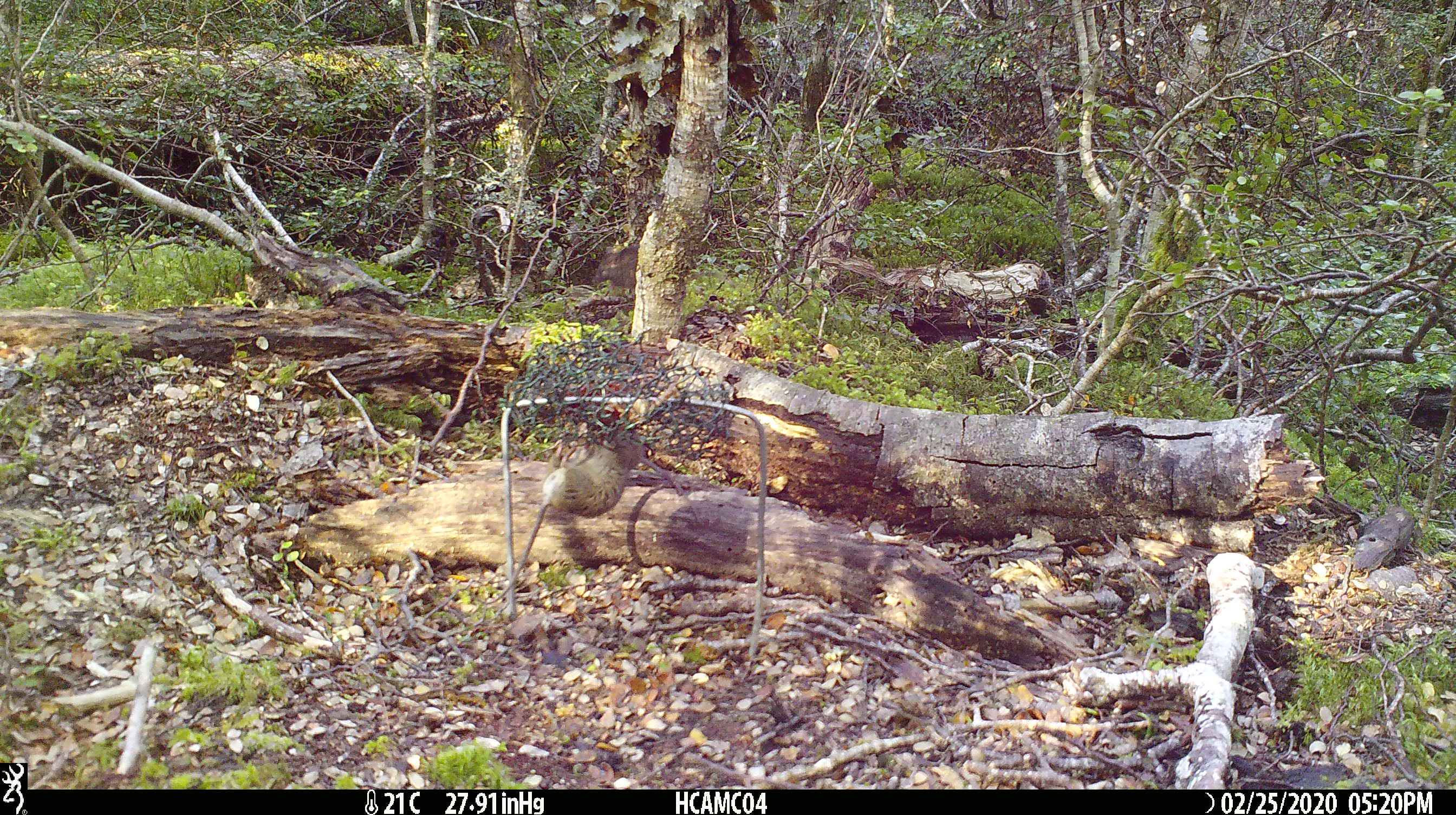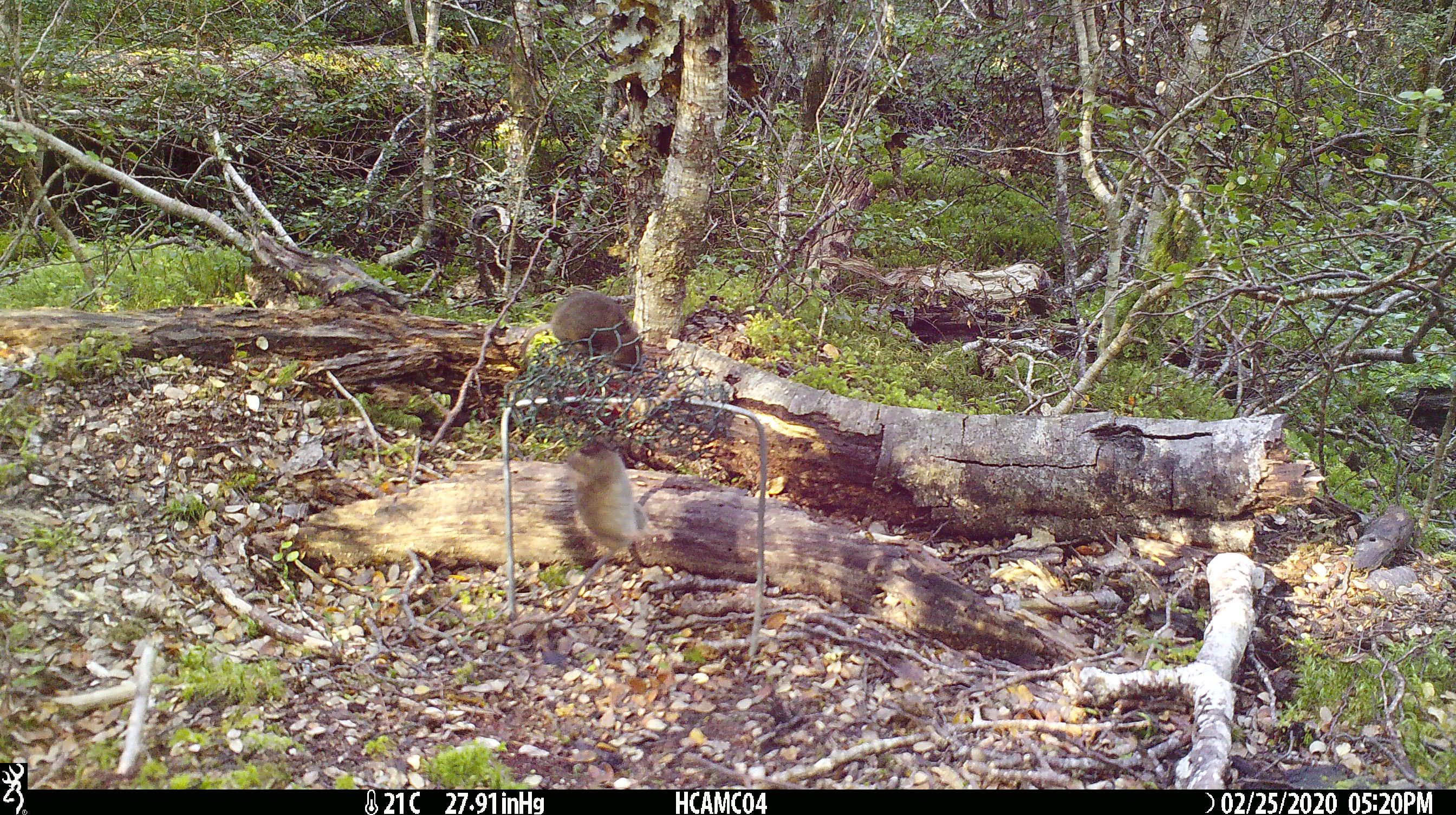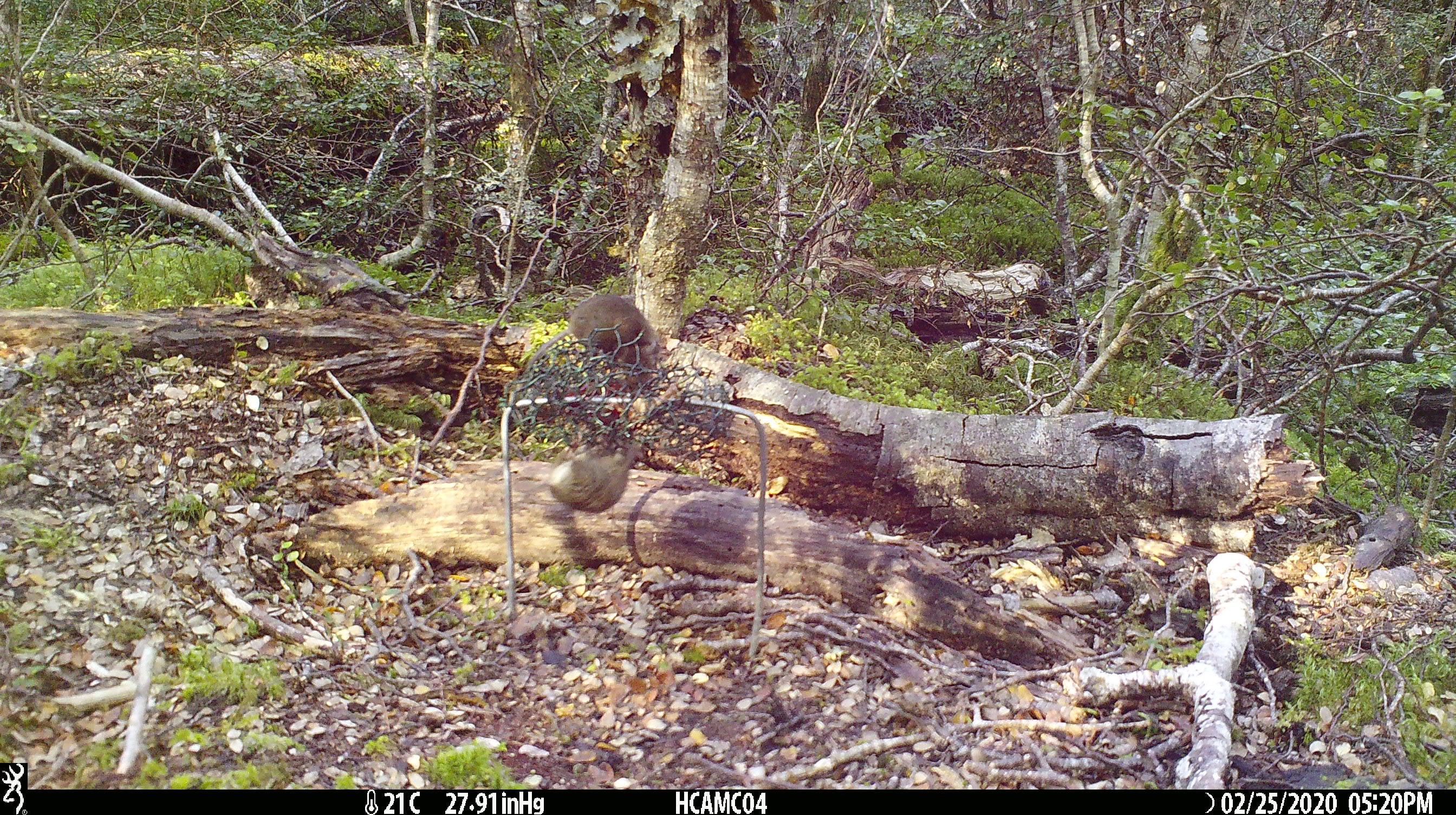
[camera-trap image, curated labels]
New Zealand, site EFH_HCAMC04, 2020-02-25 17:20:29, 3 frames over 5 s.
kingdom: Animalia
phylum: Chordata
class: Mammalia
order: Rodentia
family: Muridae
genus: Mus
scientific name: Mus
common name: mouse